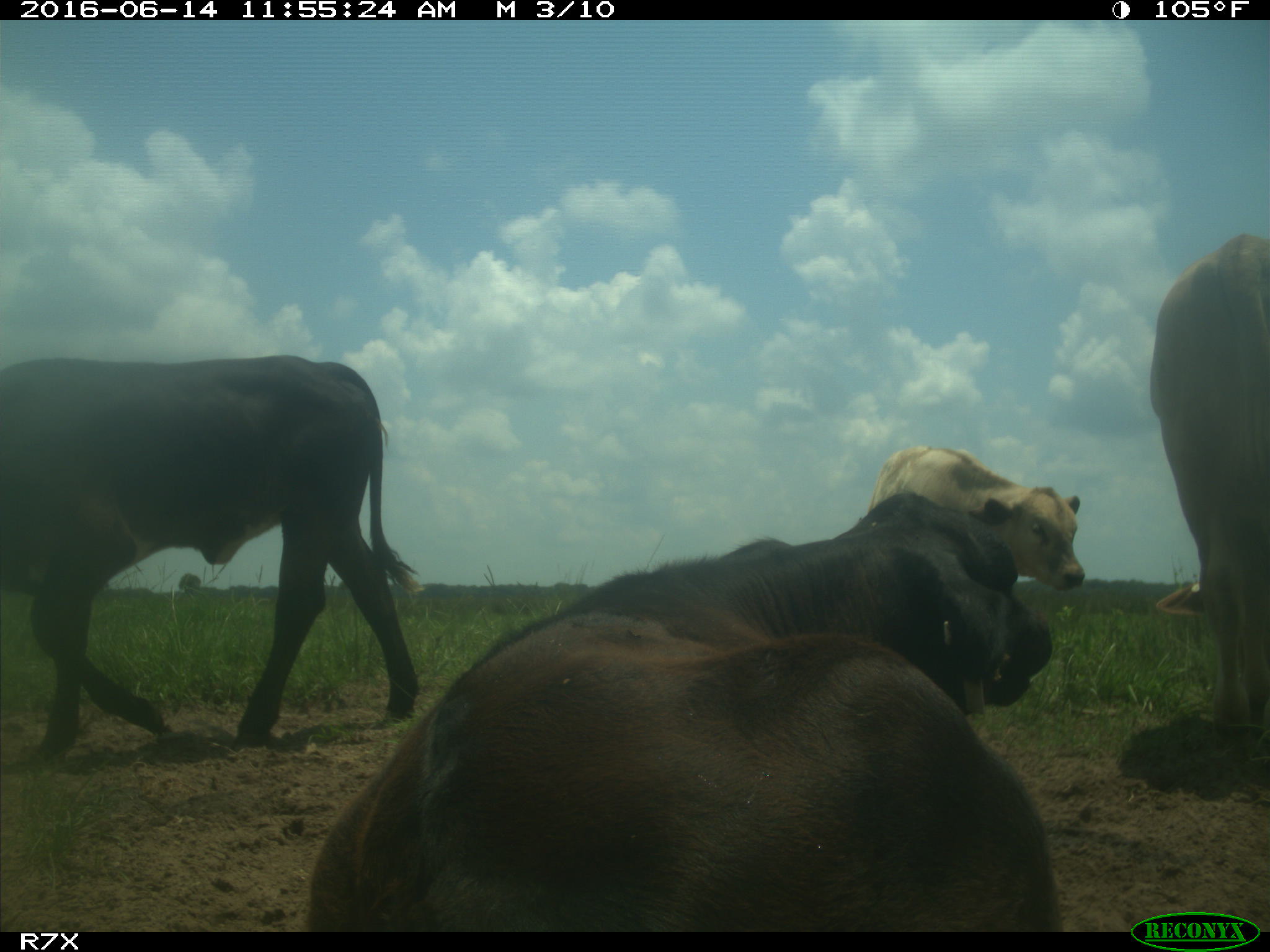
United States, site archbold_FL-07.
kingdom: Animalia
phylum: Chordata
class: Mammalia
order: Artiodactyla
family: Bovidae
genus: Bos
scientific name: Bos taurus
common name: domestic cow